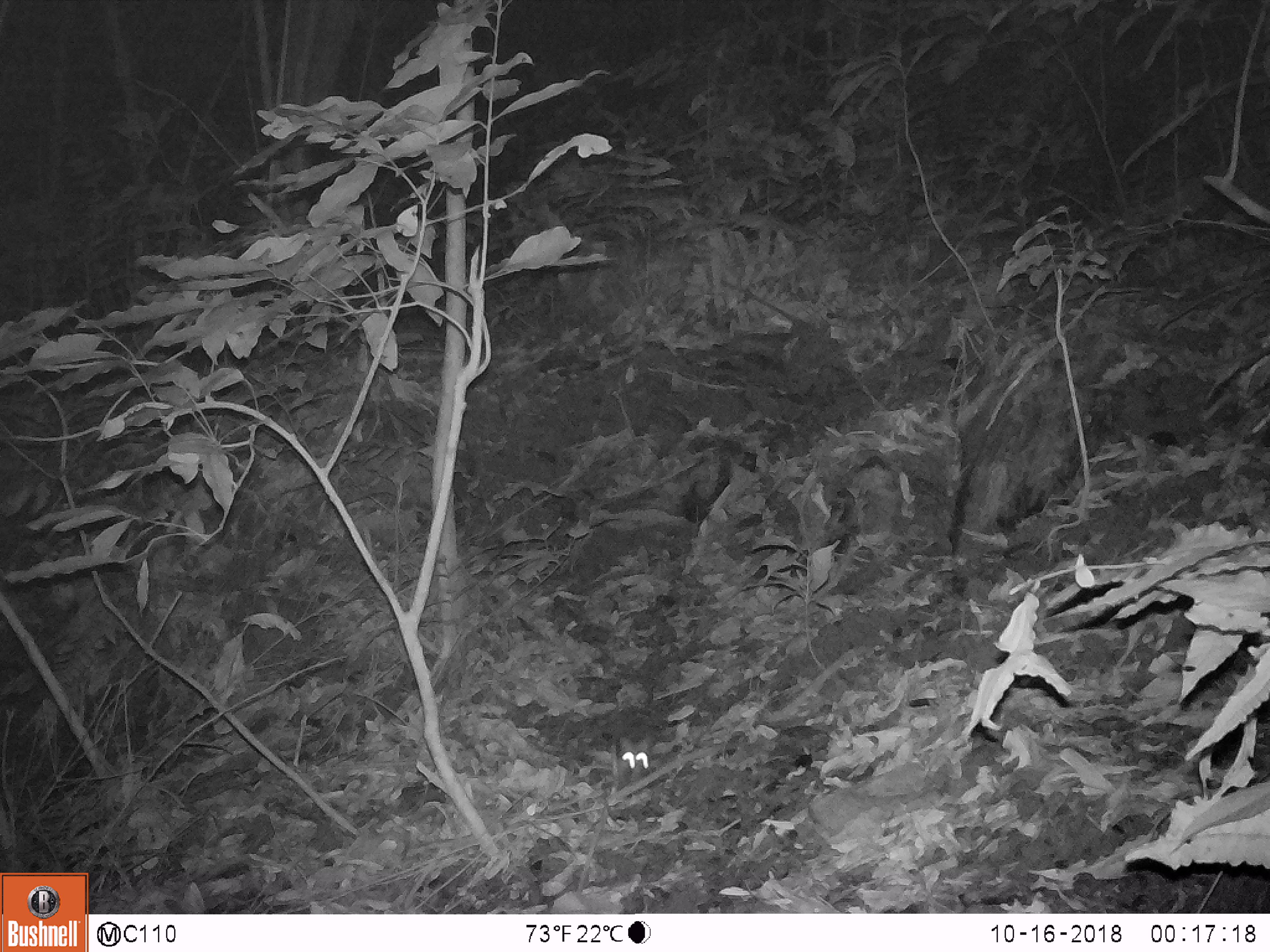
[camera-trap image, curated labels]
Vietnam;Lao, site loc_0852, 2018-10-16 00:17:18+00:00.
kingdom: Animalia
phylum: Chordata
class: Mammalia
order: Rodentia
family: Muridae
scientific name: Muridae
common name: old-world mice and rats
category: unidentified murid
Unidentified murid (old-world mice and rats) (Muridae). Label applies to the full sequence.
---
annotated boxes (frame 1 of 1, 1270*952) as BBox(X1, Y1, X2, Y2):
unidentified murid: BBox(615, 715, 649, 784)